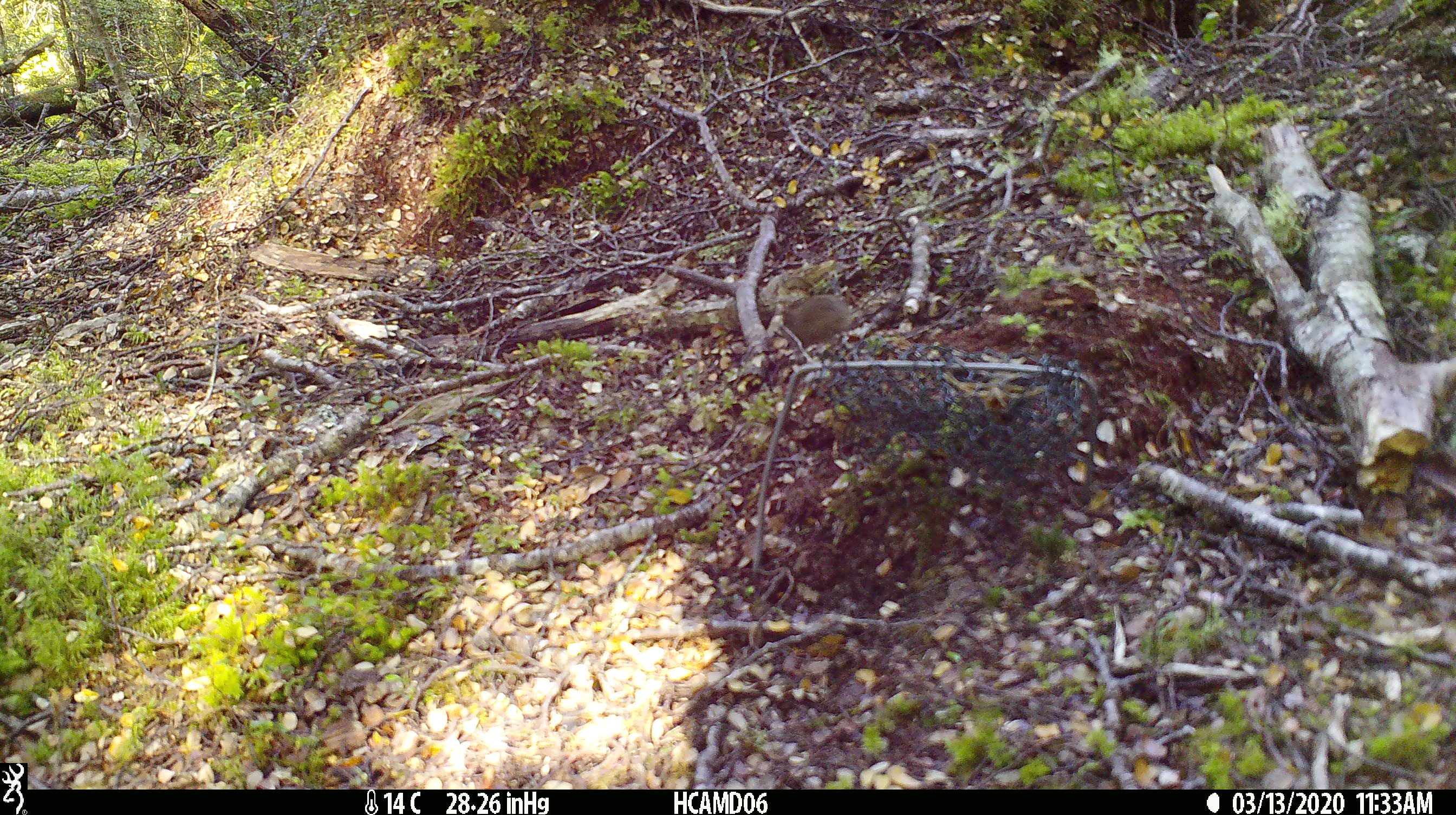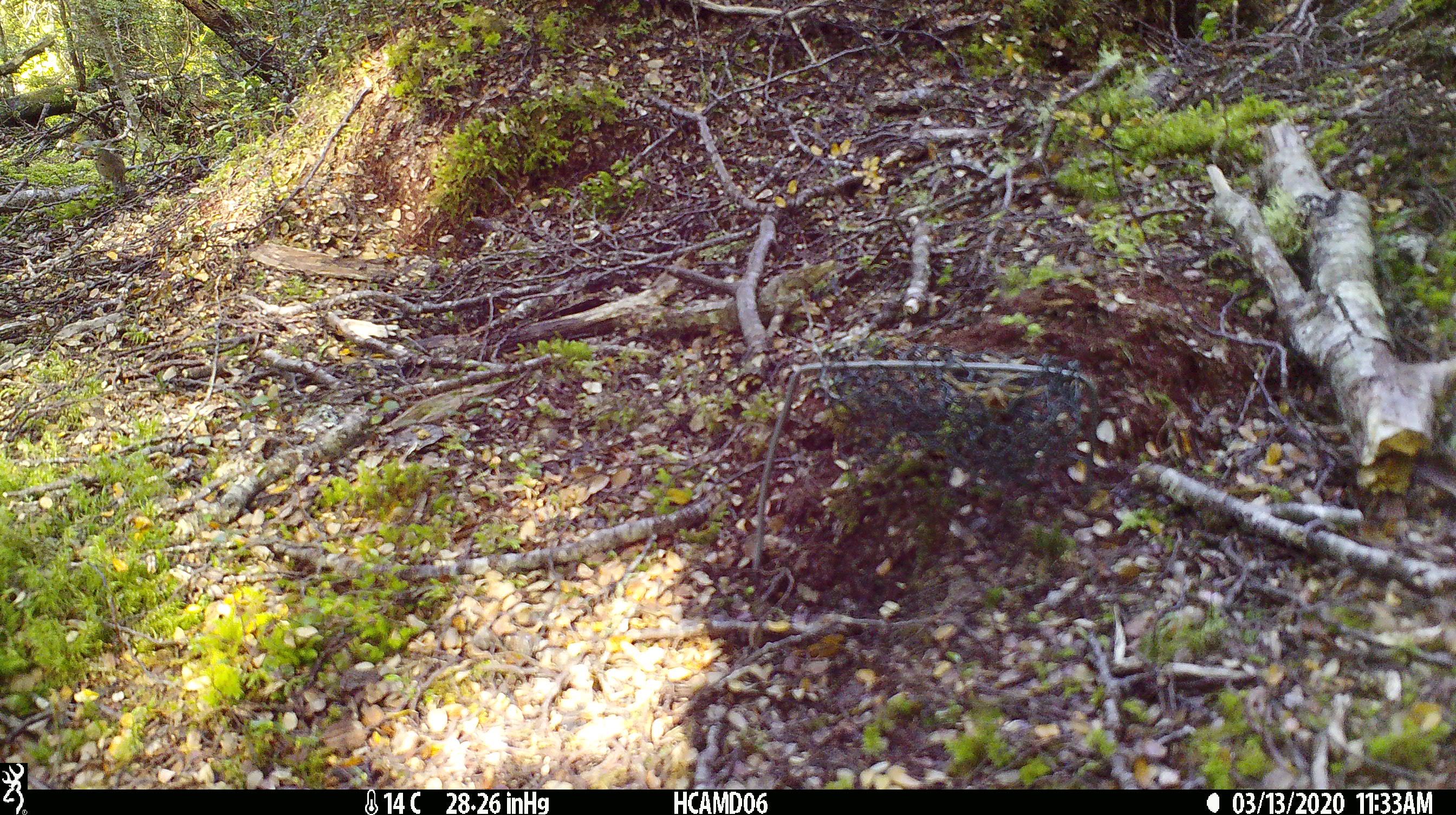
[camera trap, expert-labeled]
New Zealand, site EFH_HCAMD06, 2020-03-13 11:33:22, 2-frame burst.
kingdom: Animalia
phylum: Chordata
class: Mammalia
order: Rodentia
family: Muridae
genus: Mus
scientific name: Mus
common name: mouse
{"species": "mouse (Mus)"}